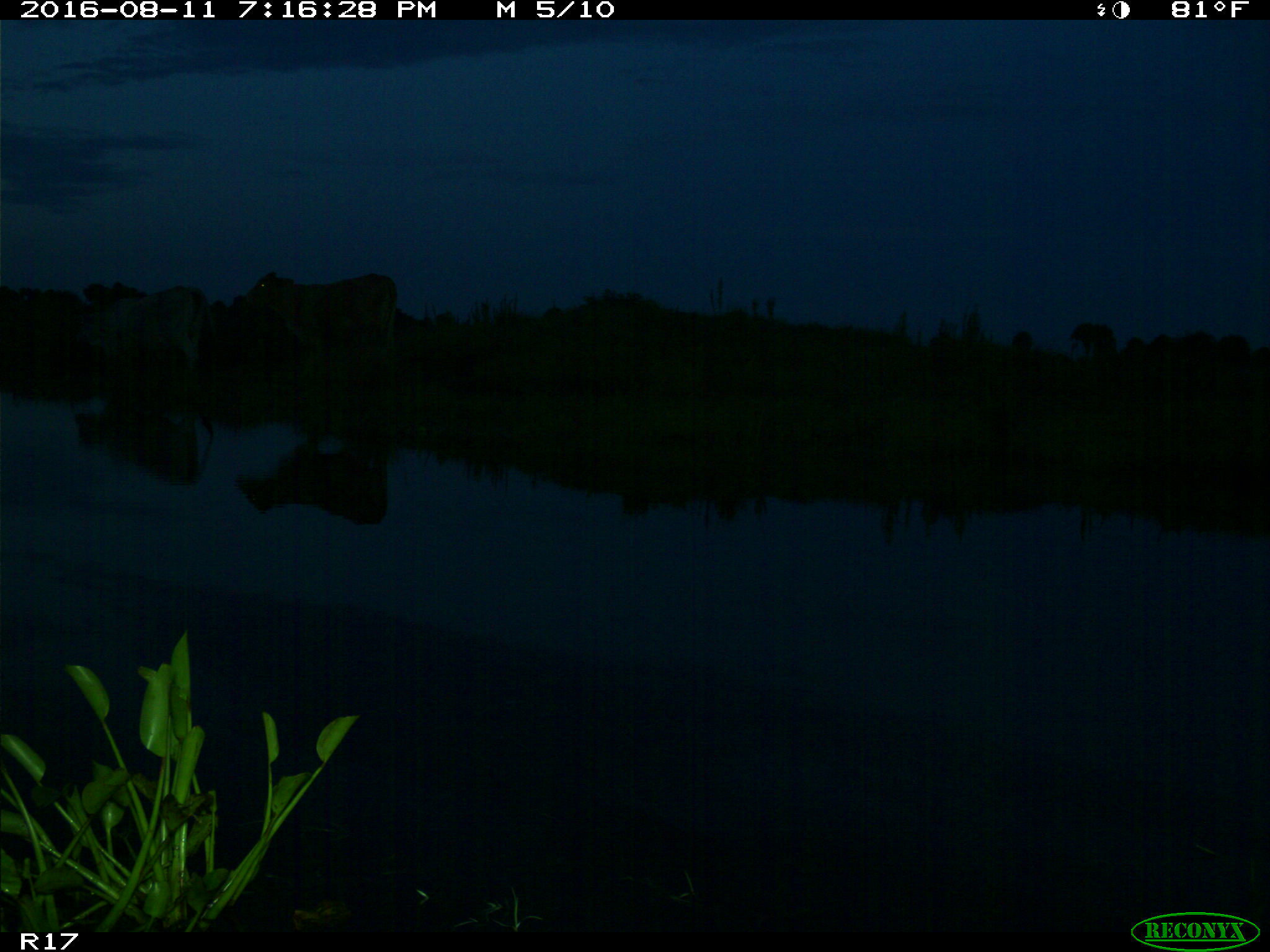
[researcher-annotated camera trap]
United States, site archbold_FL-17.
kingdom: Animalia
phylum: Chordata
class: Mammalia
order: Artiodactyla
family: Bovidae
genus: Bos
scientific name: Bos taurus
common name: domestic cow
Bos taurus (domestic cow).